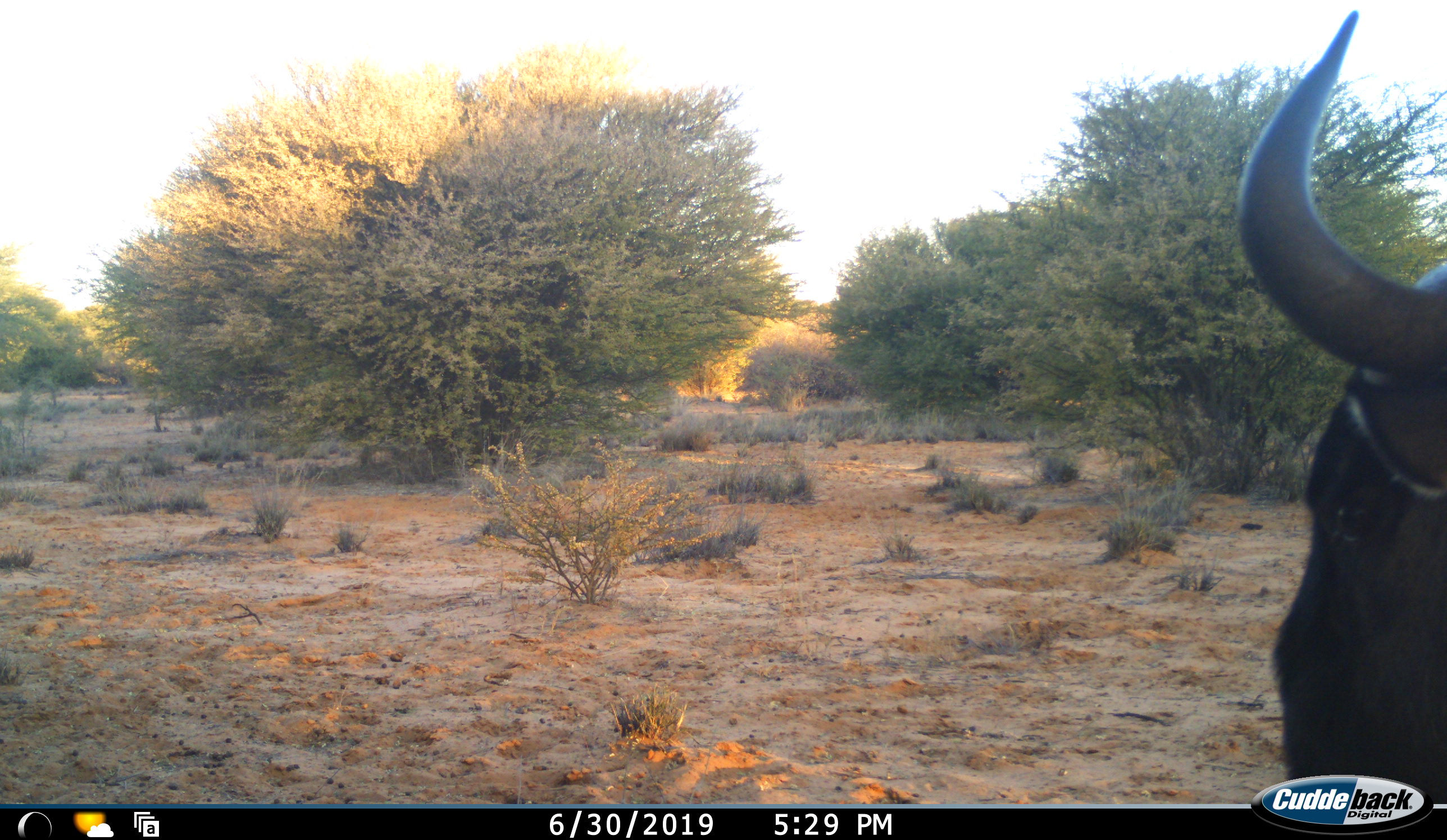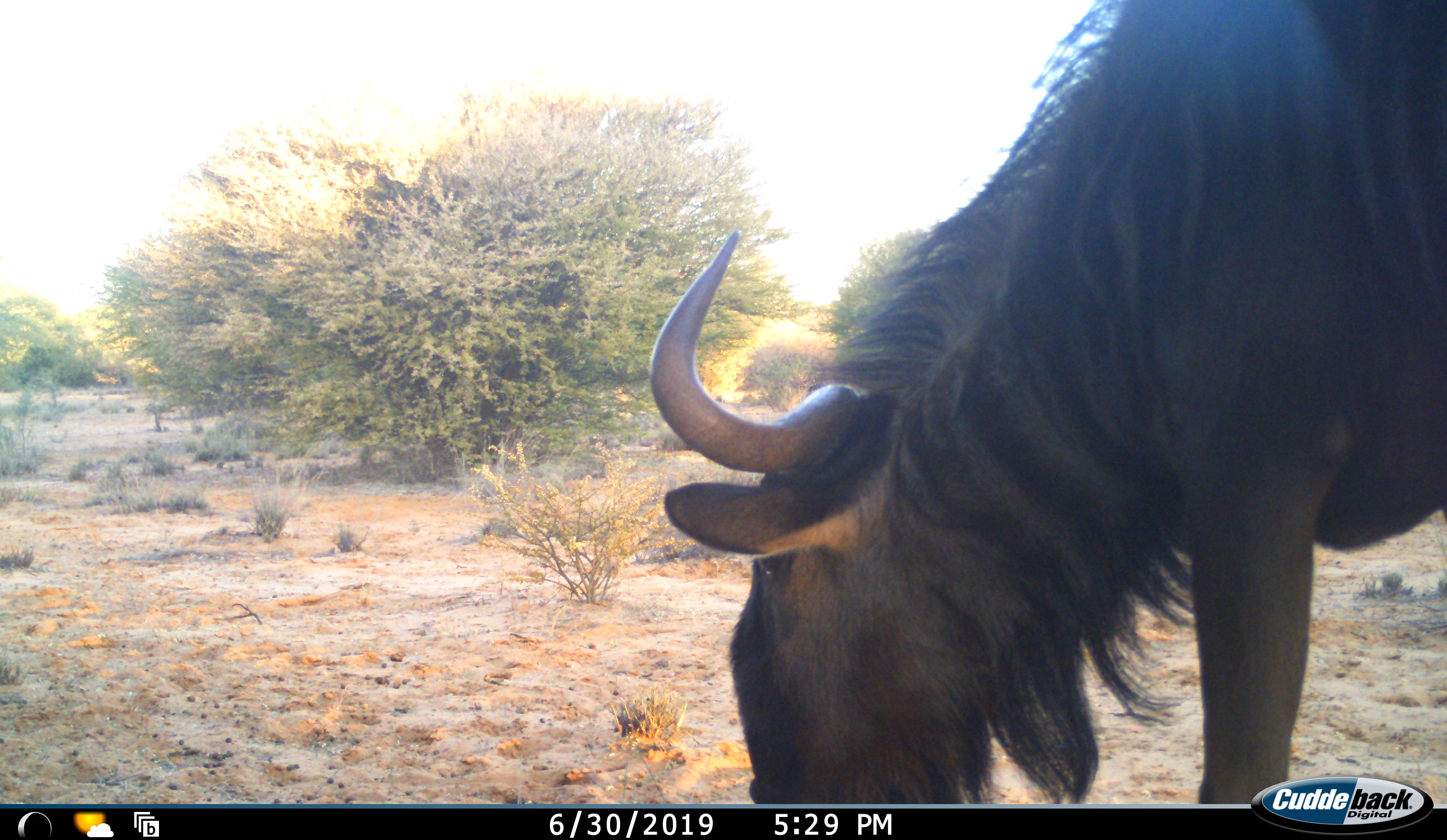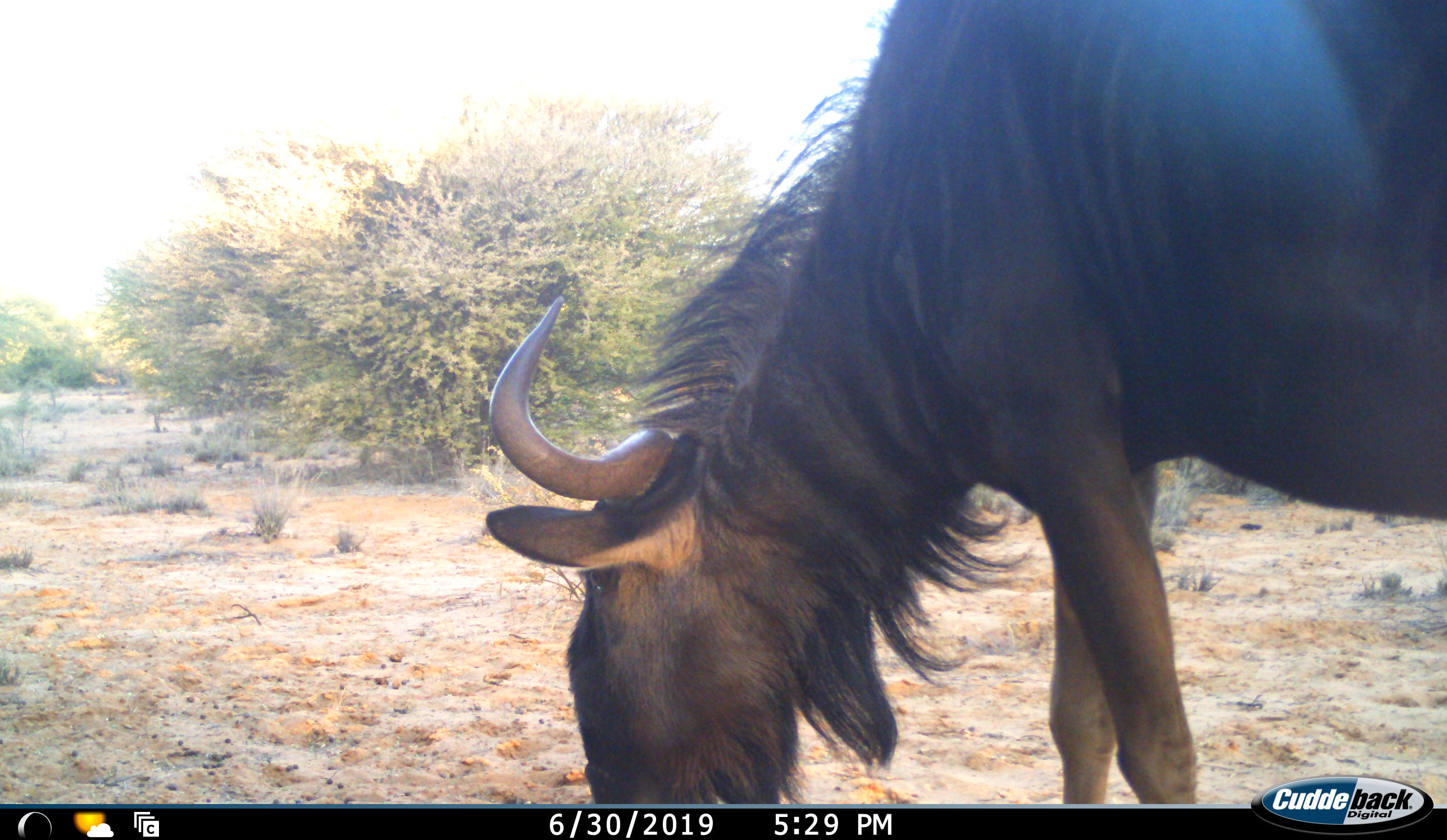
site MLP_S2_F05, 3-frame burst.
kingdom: Animalia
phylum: Chordata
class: Mammalia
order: Artiodactyla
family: Bovidae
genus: Connochaetes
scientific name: Connochaetes taurinus taurinus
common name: blue wildebeest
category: wildebeestblue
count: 1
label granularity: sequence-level